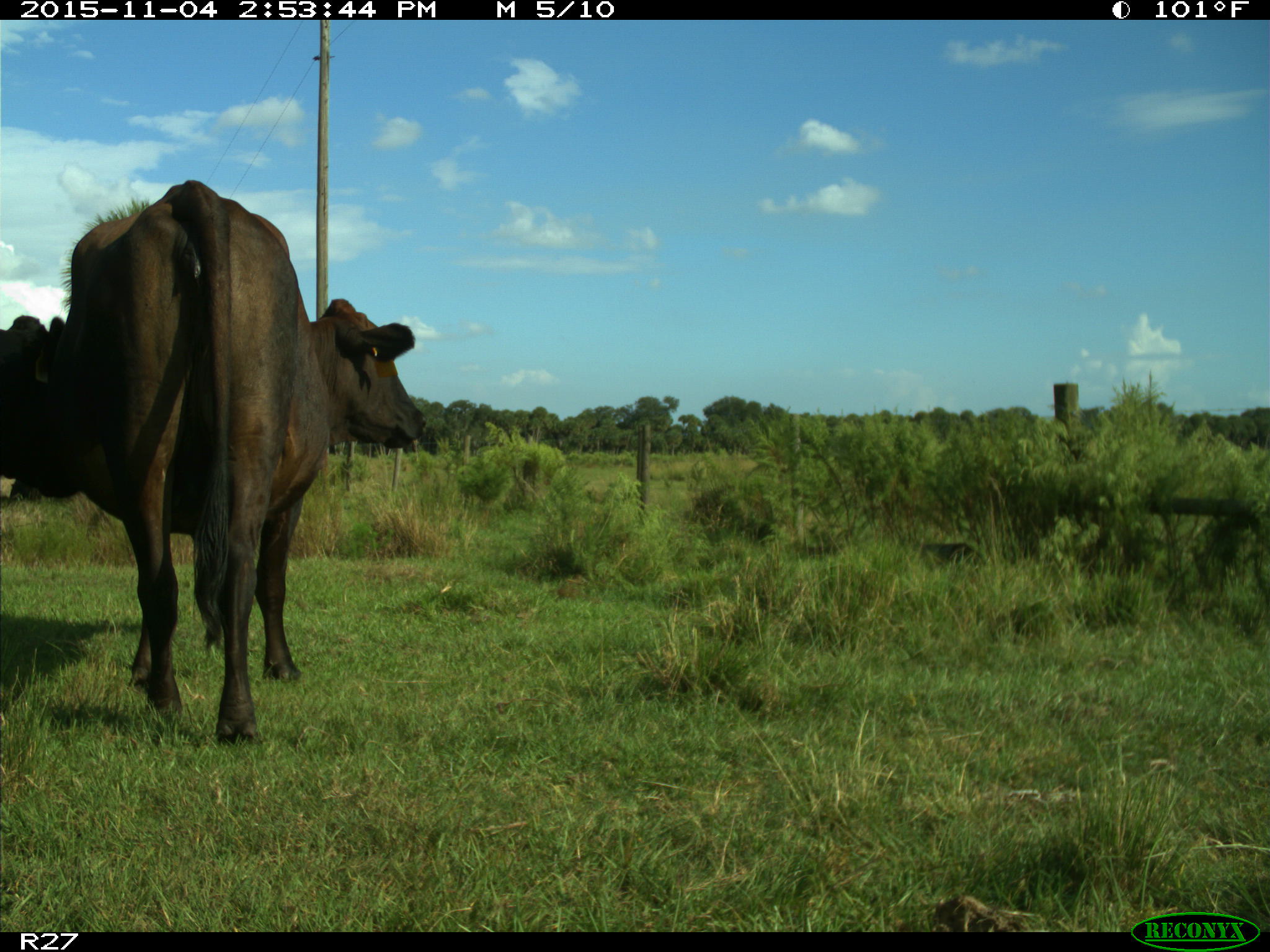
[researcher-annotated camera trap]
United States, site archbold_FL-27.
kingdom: Animalia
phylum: Chordata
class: Mammalia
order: Artiodactyla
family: Bovidae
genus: Bos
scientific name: Bos taurus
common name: domestic cow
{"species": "Bos taurus (domestic cow)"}